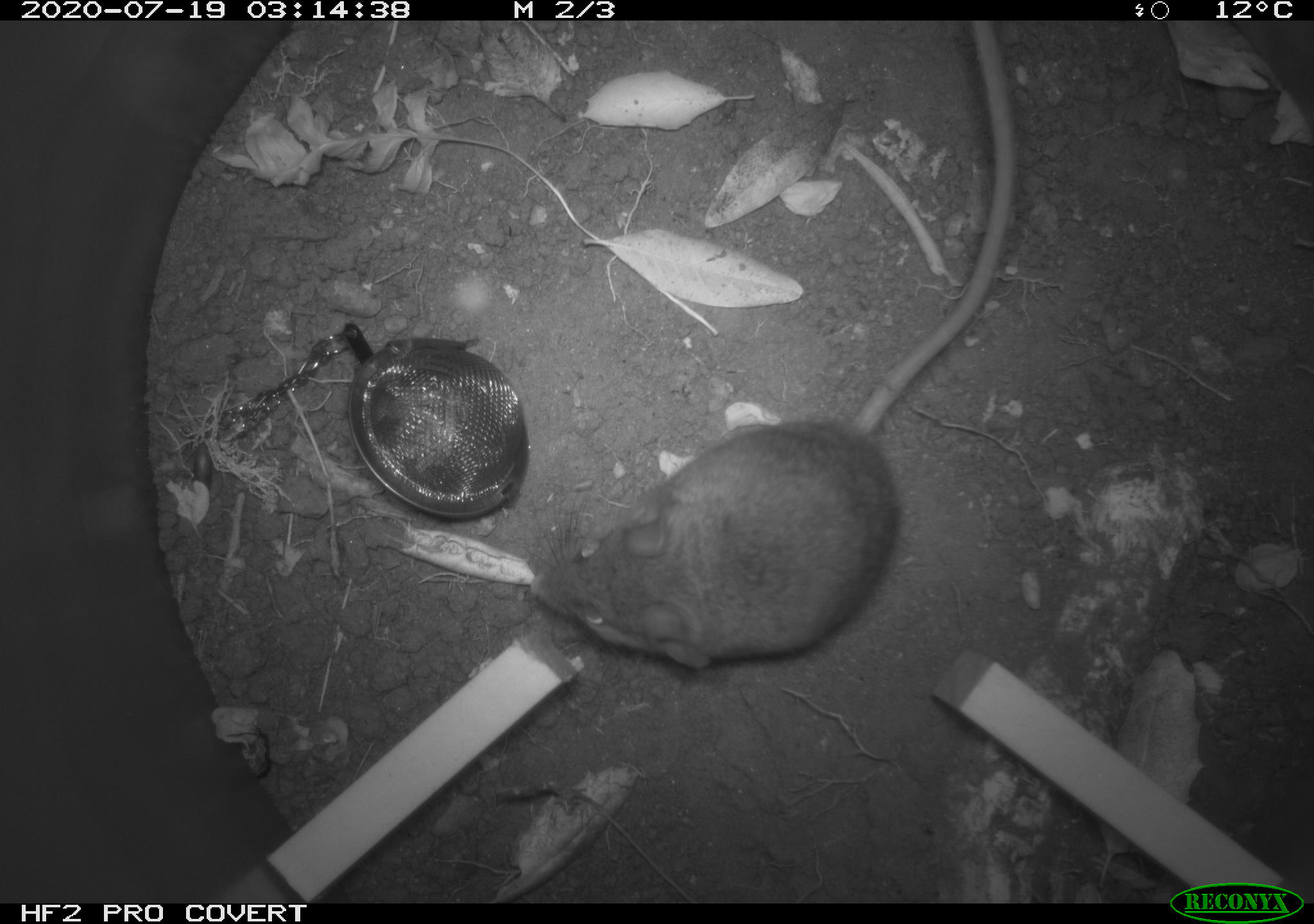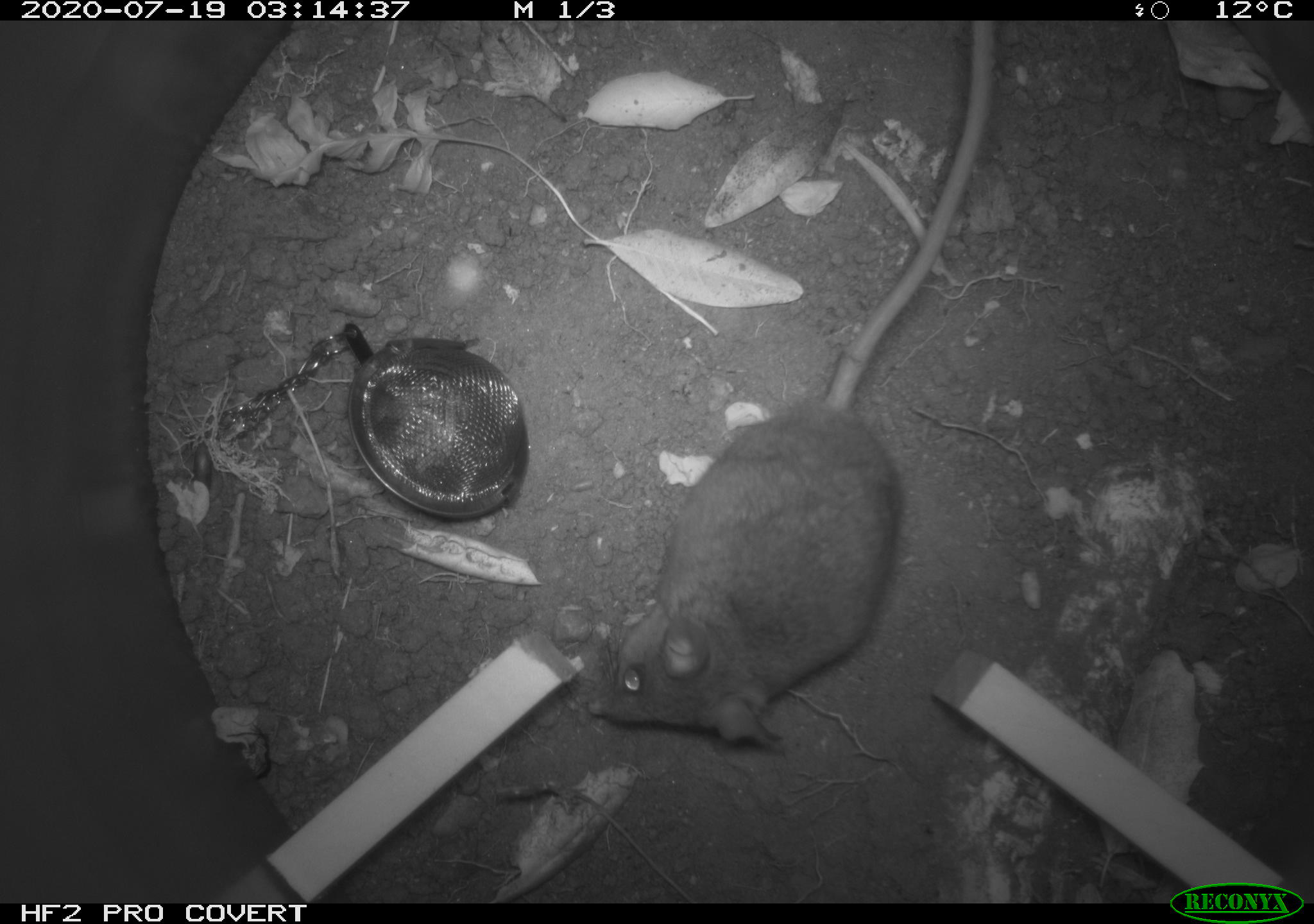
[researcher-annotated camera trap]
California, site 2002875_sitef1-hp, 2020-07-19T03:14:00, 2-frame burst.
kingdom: Animalia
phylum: Chordata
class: Mammalia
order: Rodentia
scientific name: Rodentia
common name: rodent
Rodent (Rodentia).